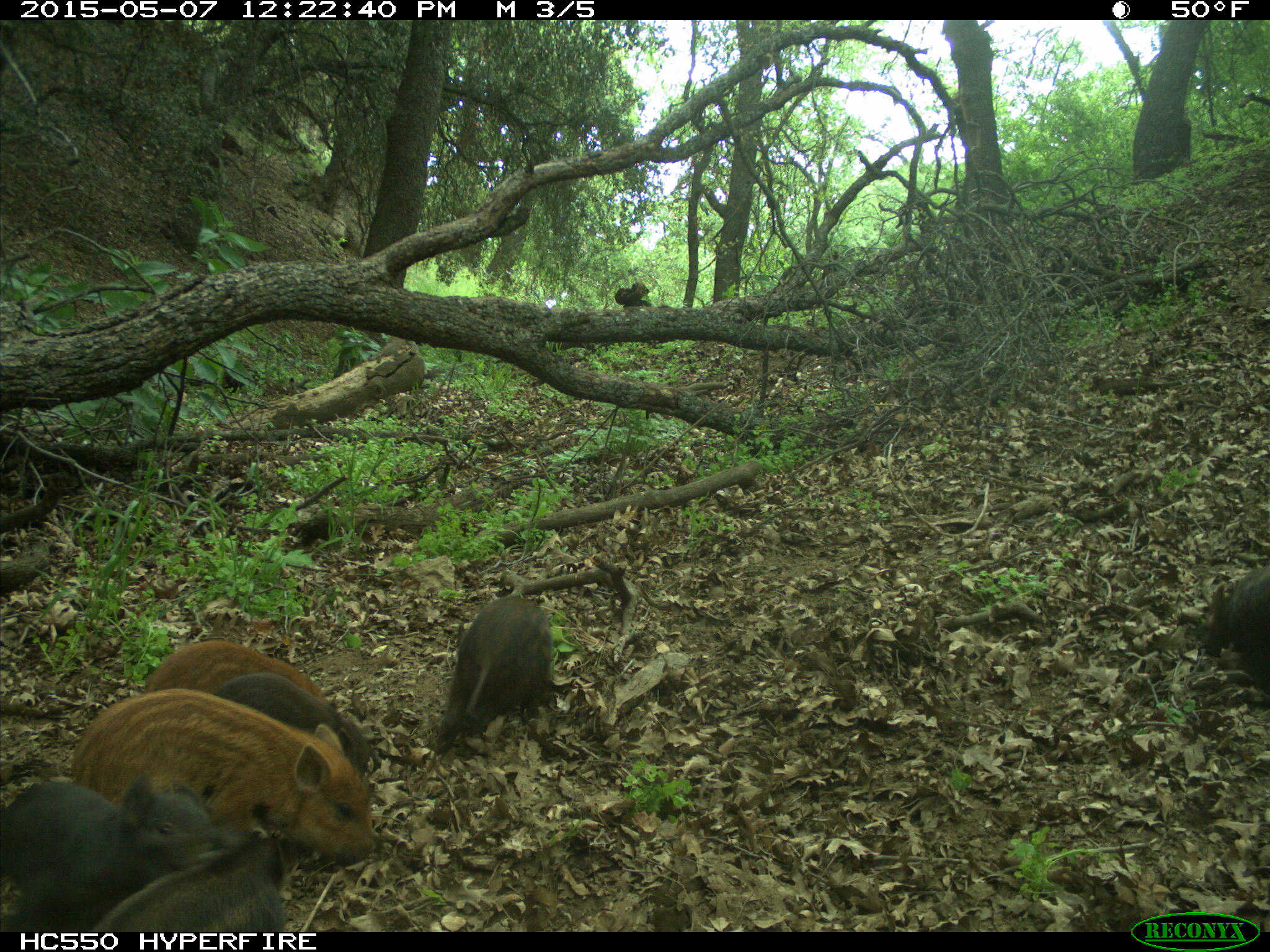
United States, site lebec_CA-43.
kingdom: Animalia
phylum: Chordata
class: Mammalia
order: Artiodactyla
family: Suidae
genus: Sus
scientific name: Sus scrofa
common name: wild boar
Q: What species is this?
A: Sus scrofa (wild boar).